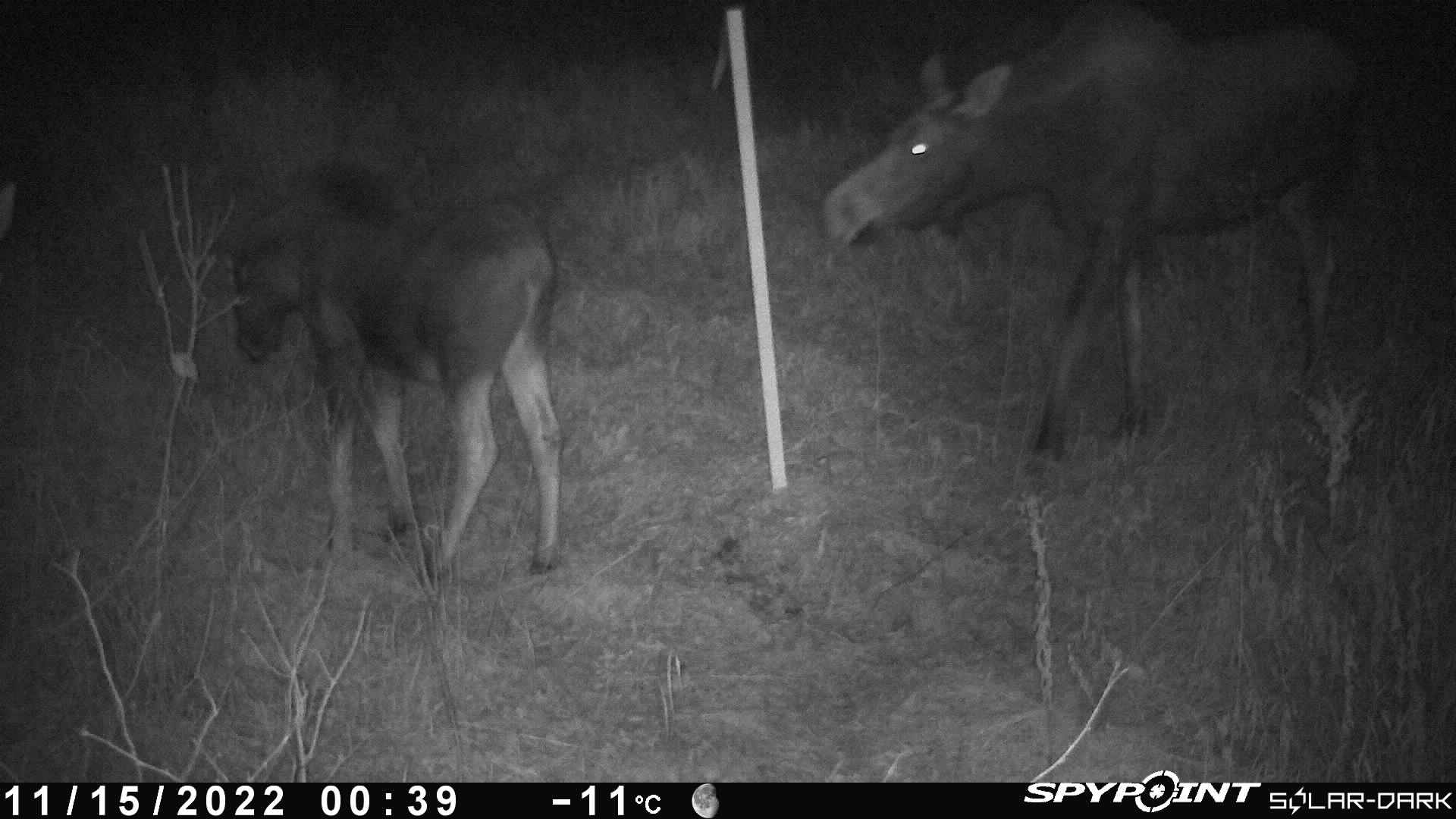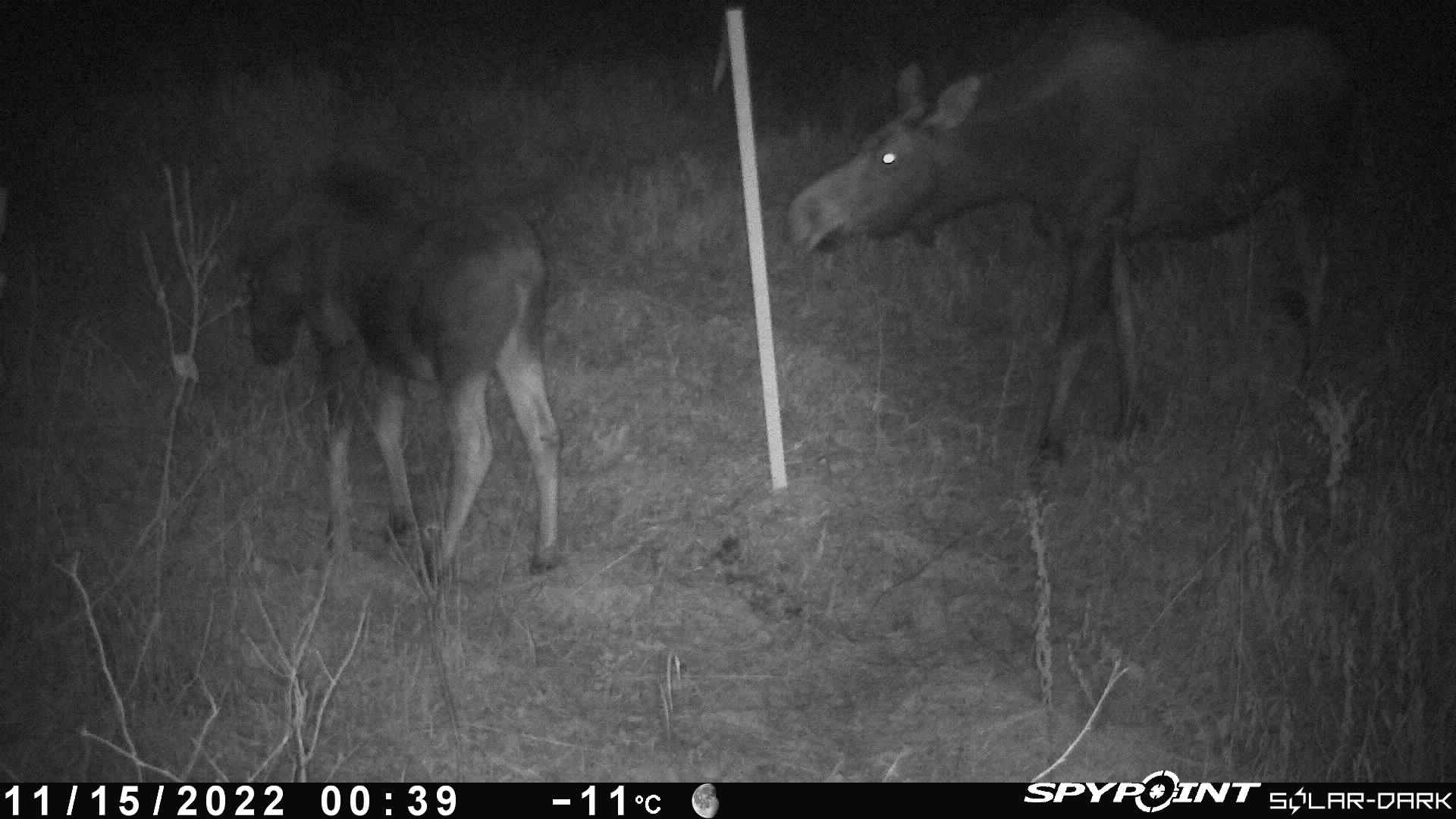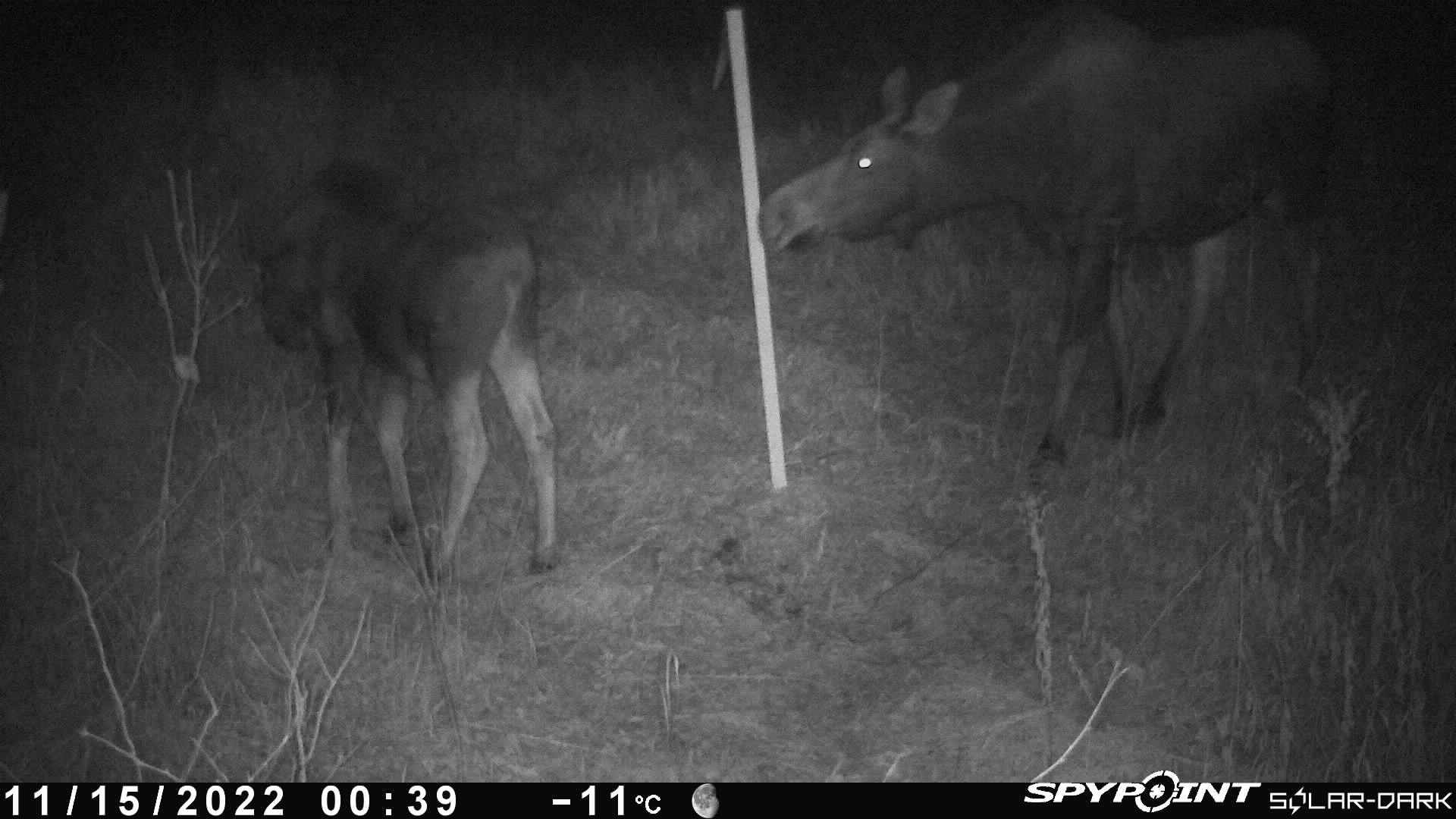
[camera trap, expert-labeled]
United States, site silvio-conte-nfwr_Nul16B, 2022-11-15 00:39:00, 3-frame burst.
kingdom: Animalia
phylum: Chordata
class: Mammalia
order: Artiodactyla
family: Cervidae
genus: Alces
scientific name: Alces alces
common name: moose